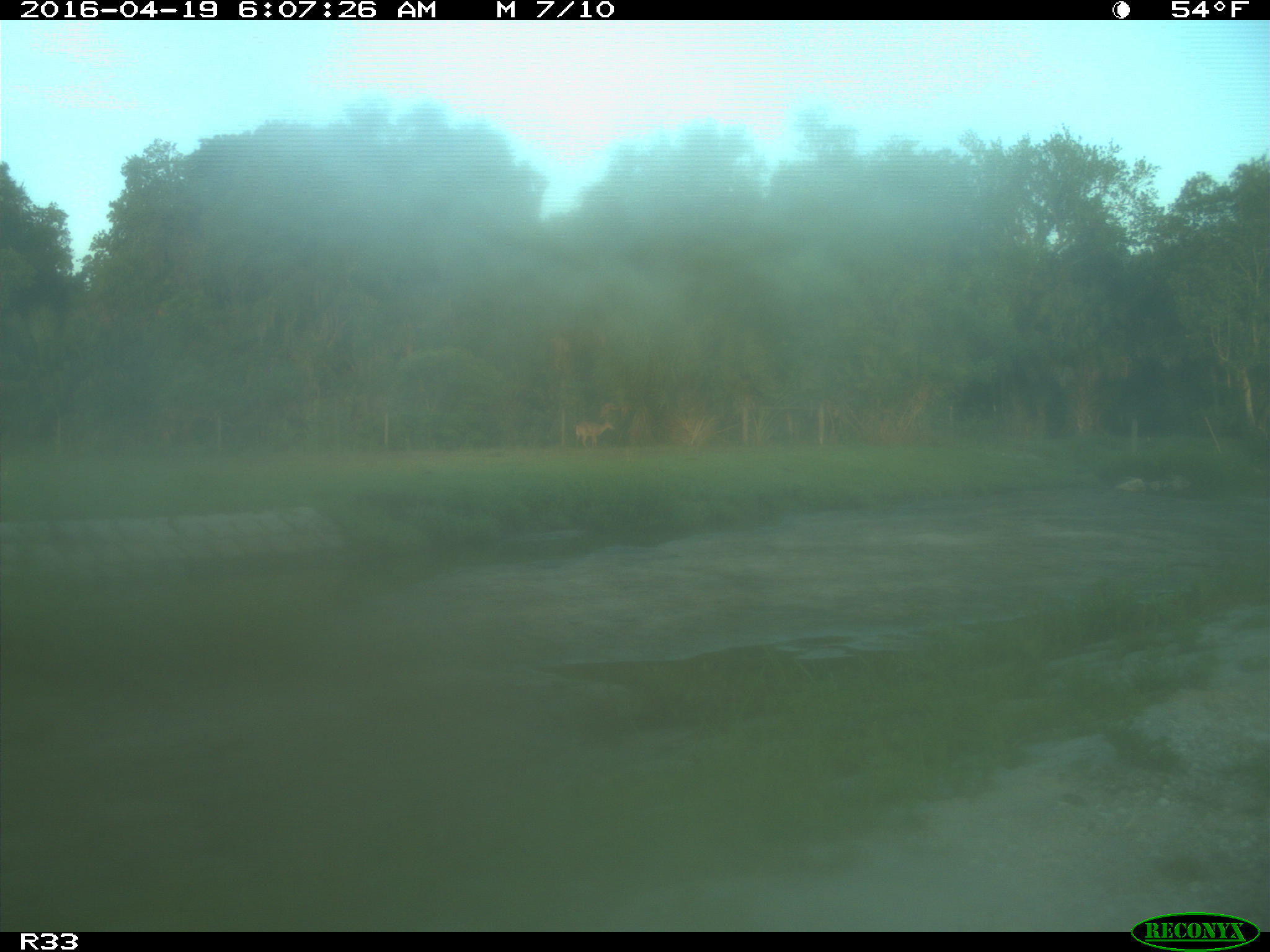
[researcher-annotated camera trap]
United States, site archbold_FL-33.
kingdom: Animalia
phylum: Chordata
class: Mammalia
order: Artiodactyla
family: Cervidae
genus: Odocoileus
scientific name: Odocoileus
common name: deer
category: unidentified deer